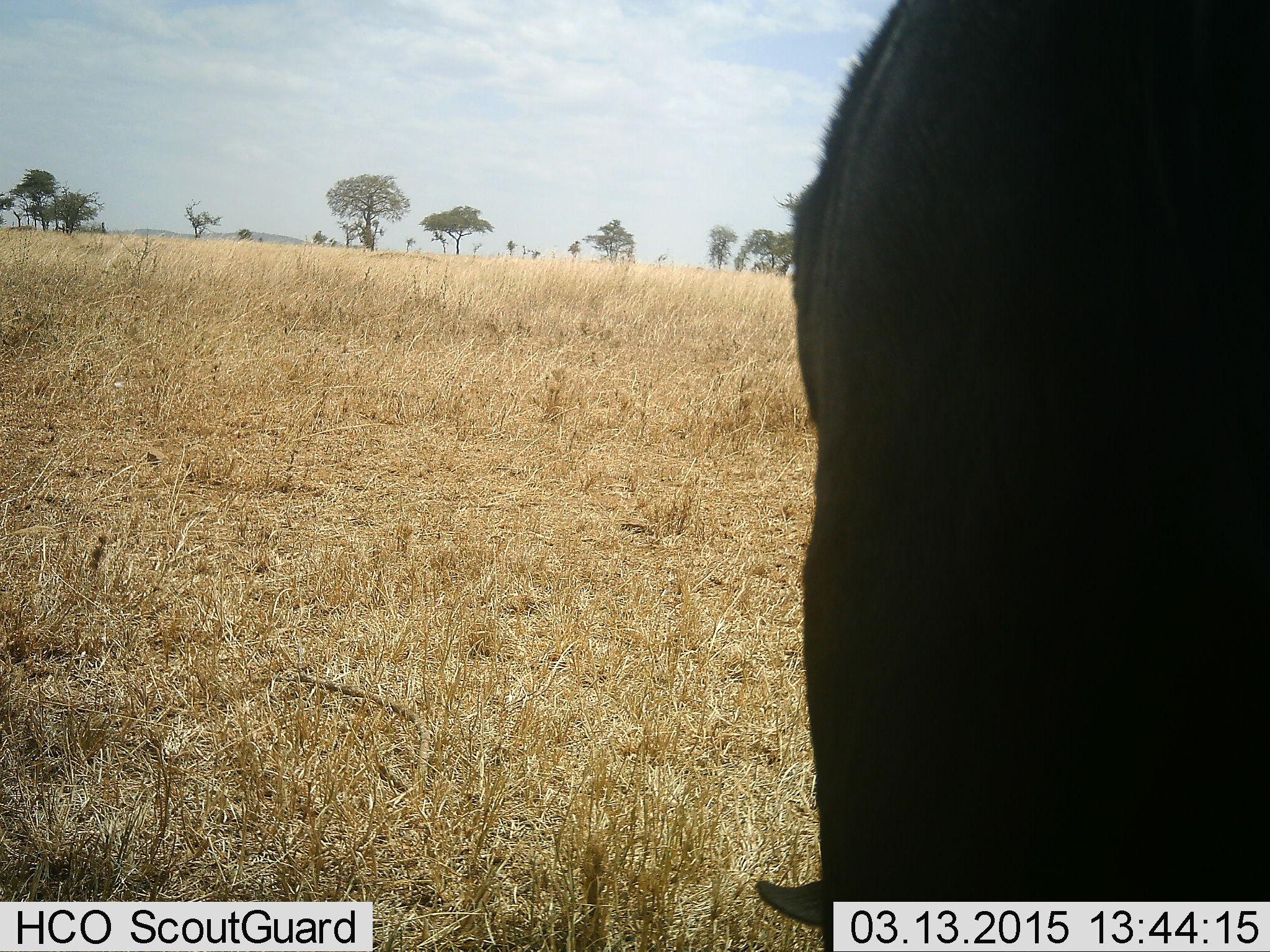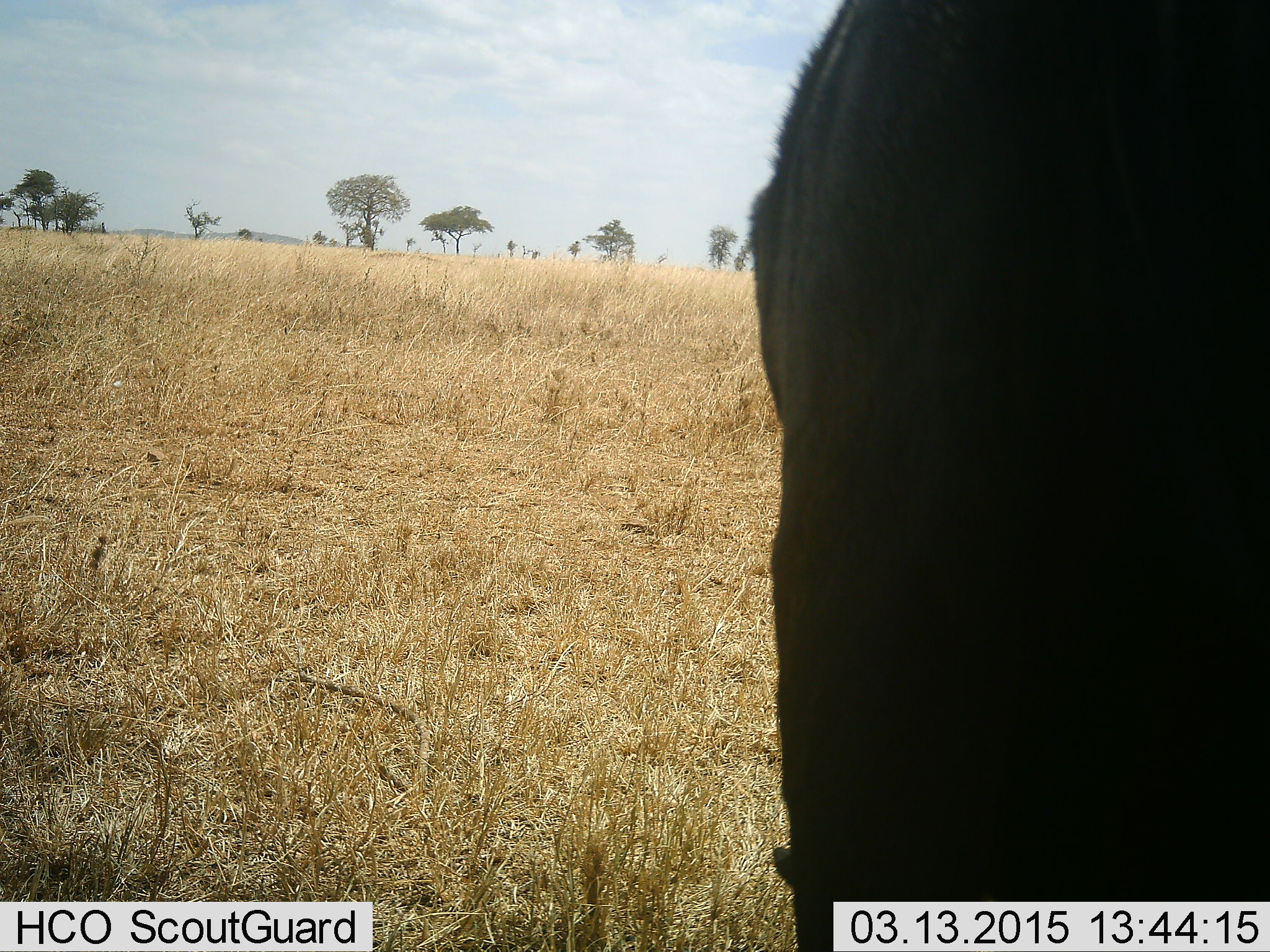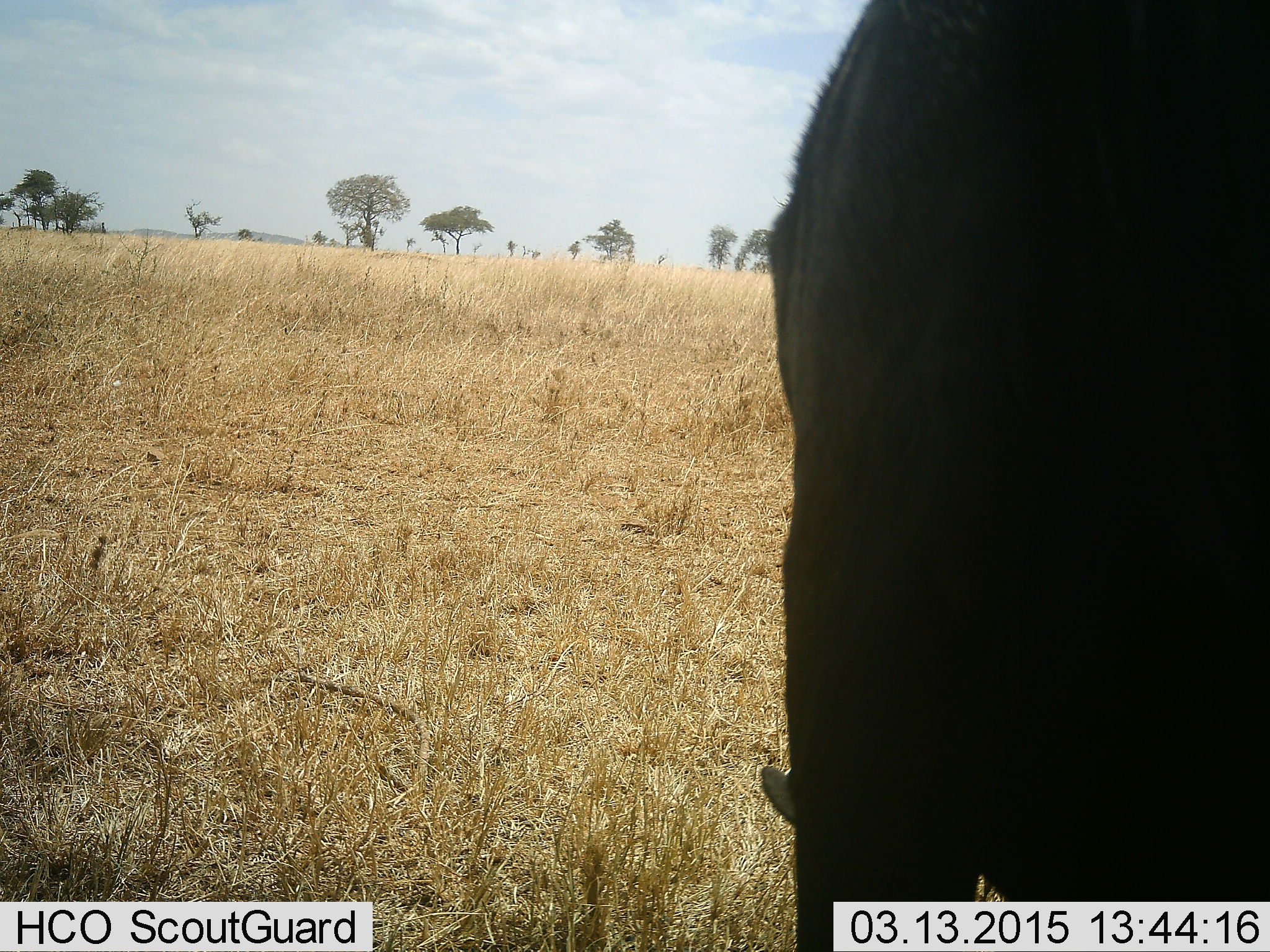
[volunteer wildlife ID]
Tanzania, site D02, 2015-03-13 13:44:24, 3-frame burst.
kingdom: Animalia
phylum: Chordata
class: Mammalia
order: Artiodactyla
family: Bovidae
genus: Connochaetes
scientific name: Connochaetes taurinus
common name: blue wildebeest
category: wildebeest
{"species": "wildebeest (blue wildebeest) (Connochaetes taurinus)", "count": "1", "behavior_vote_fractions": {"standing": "50%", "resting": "0%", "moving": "0%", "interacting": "0%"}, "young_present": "0%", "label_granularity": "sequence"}